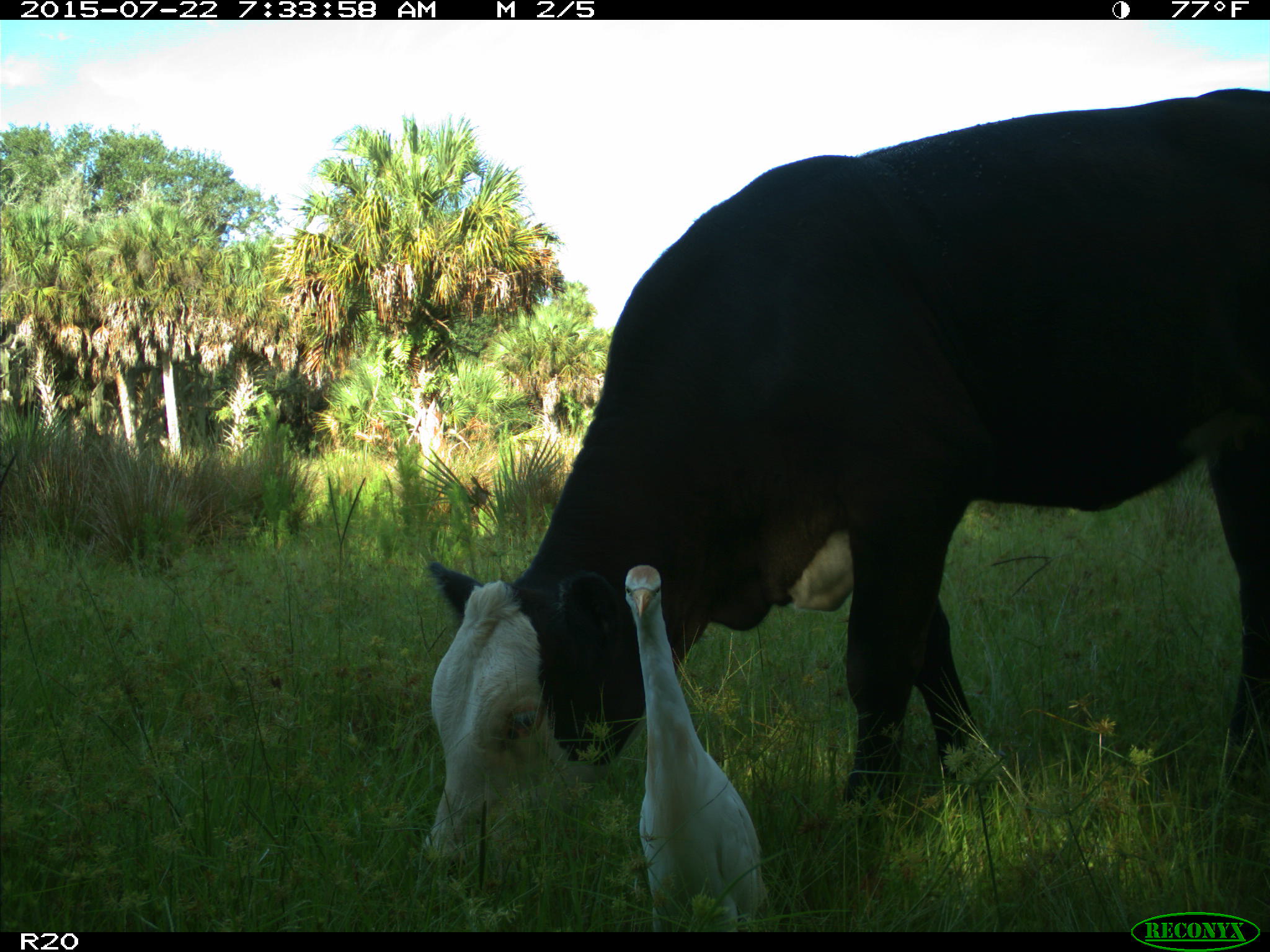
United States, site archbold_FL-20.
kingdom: Animalia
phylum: Chordata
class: Mammalia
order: Artiodactyla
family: Bovidae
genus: Bos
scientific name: Bos taurus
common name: domestic cow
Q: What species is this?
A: Bos taurus (domestic cow).